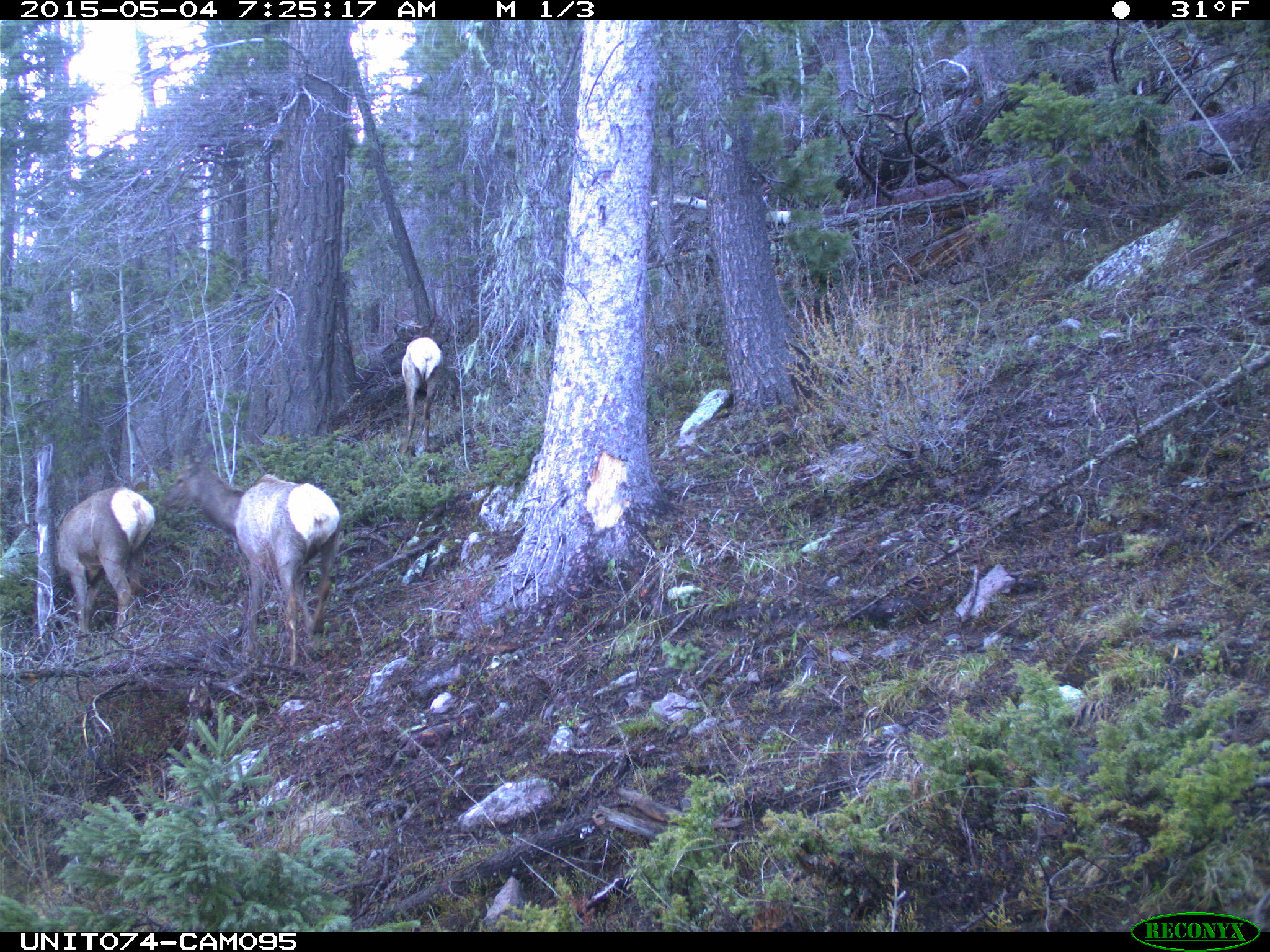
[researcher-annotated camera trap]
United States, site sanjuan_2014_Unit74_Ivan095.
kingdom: Animalia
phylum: Chordata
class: Mammalia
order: Artiodactyla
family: Cervidae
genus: Cervus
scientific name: Cervus elaphus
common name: red deer